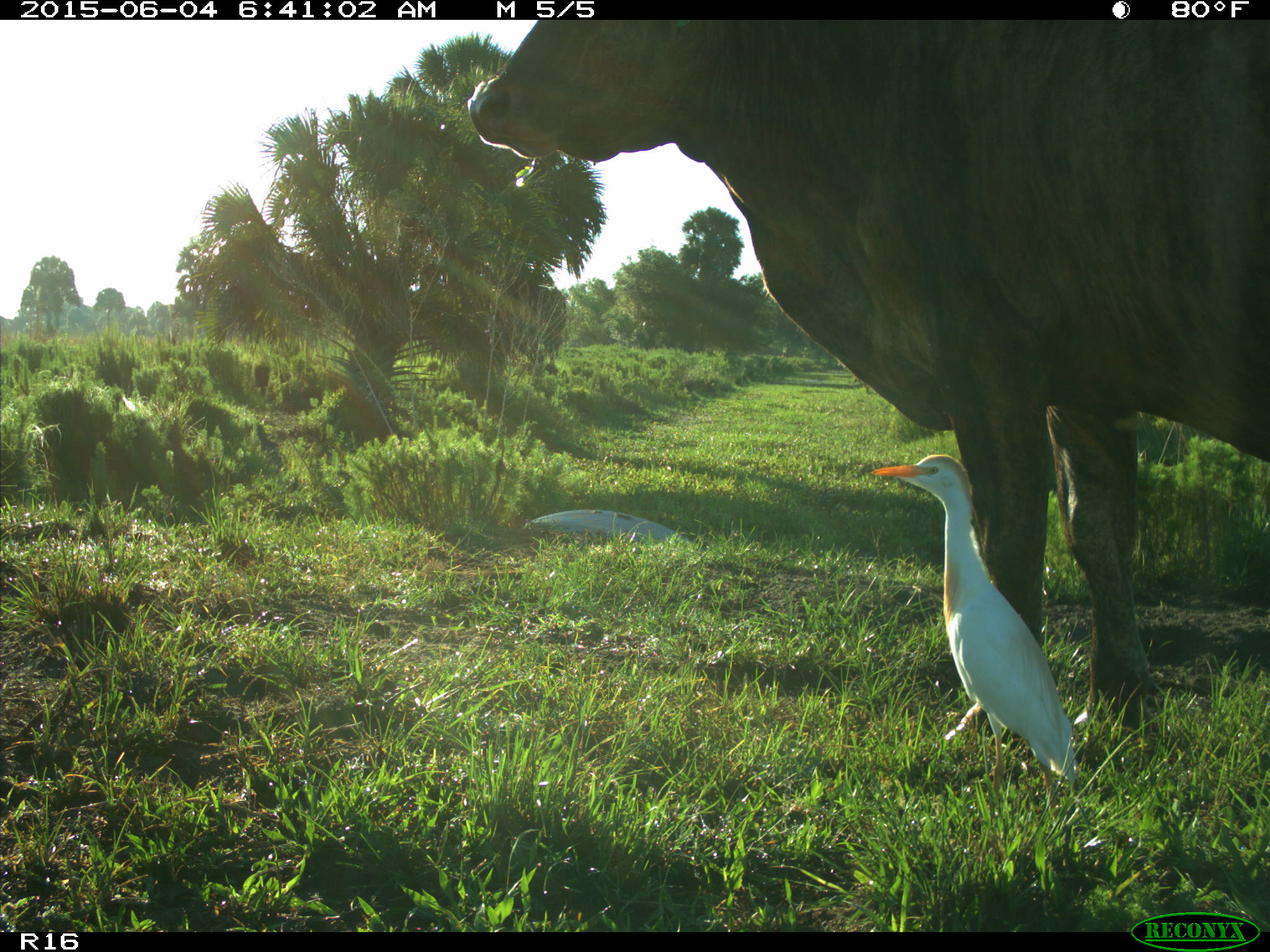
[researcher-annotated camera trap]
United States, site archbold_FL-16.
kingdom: Animalia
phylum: Chordata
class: Mammalia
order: Artiodactyla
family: Bovidae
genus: Bos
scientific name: Bos taurus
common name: domestic cow